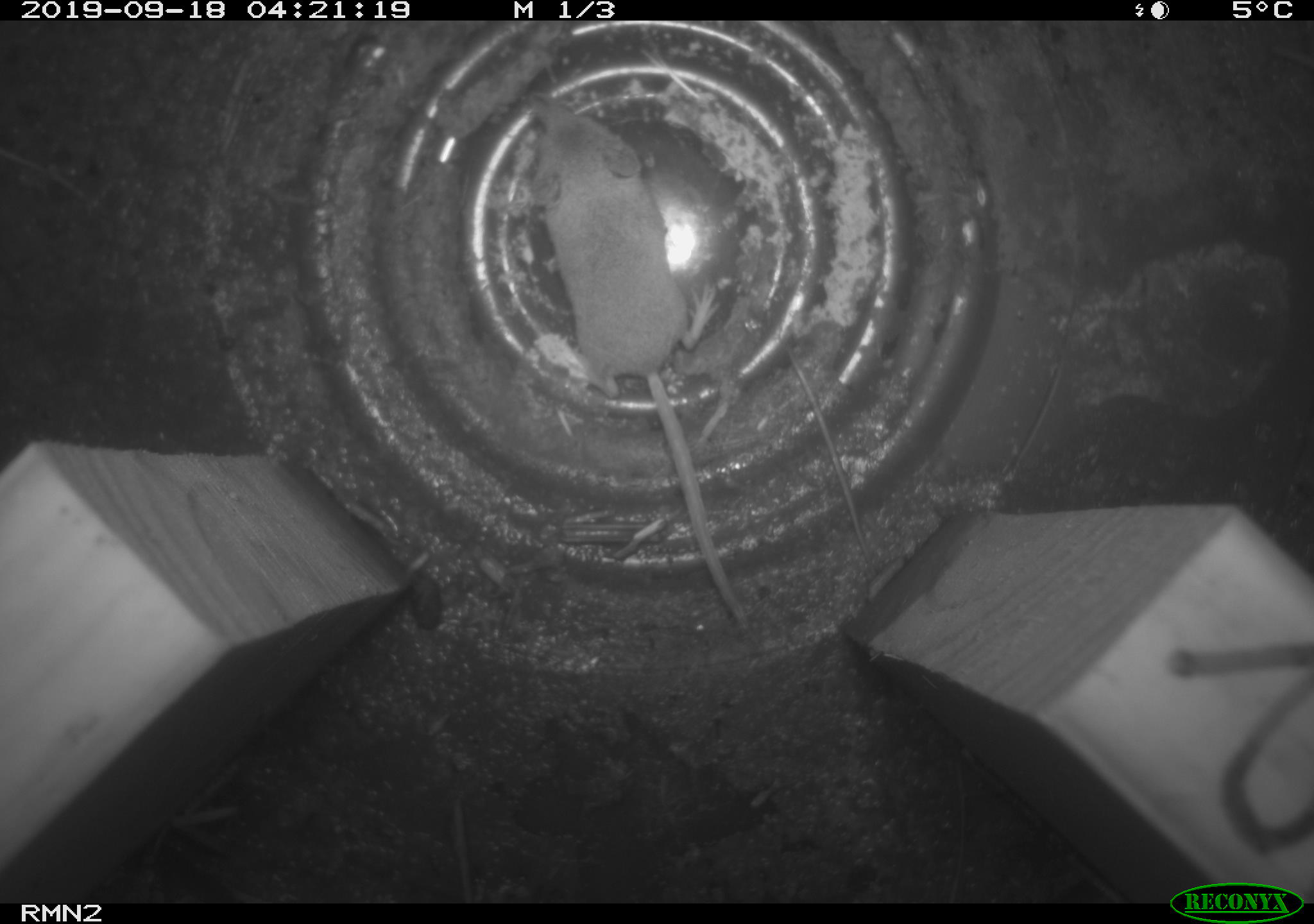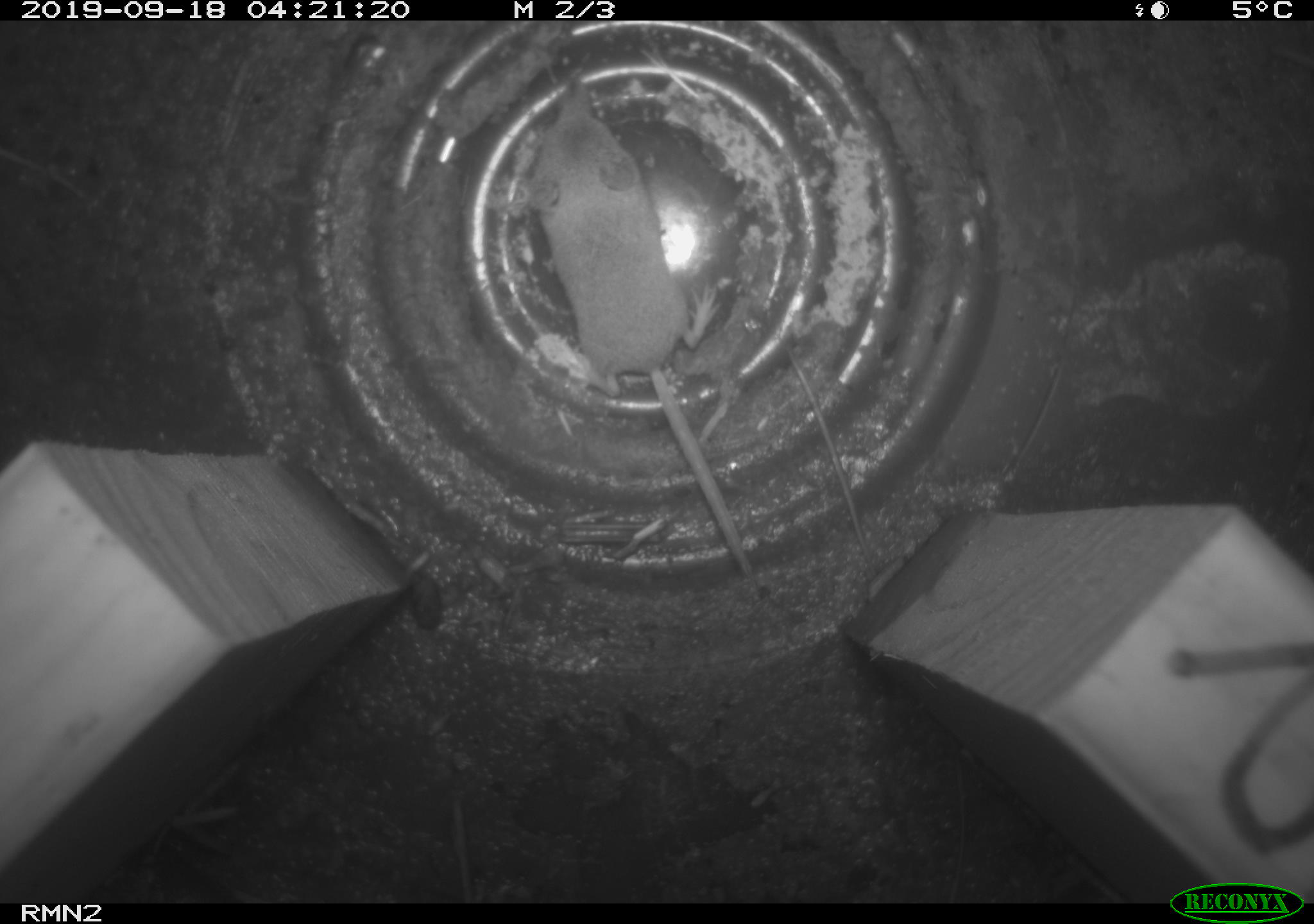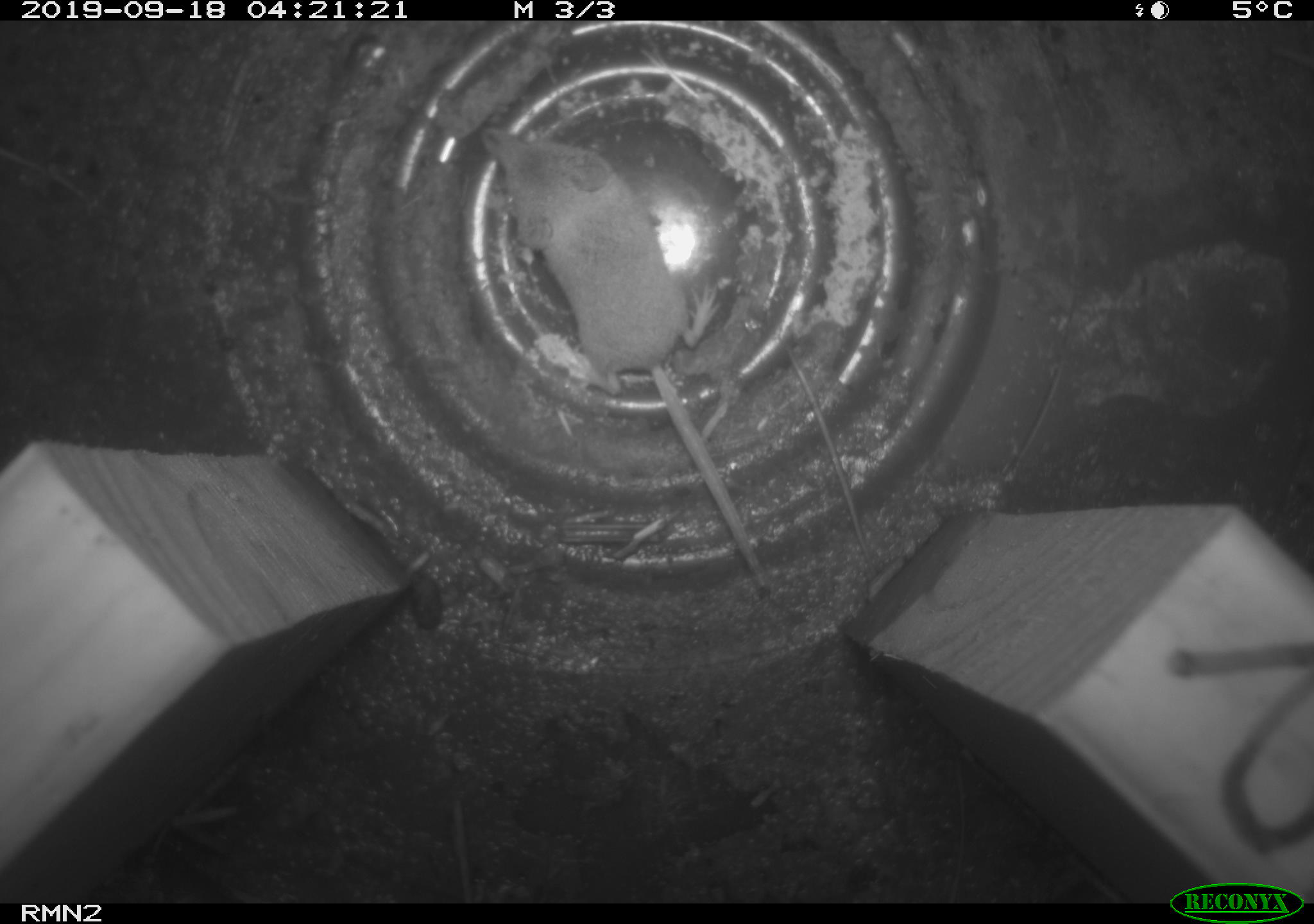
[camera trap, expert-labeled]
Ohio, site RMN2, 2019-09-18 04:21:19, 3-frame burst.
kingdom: Animalia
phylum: Chordata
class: Mammalia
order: Eulipotyphla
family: Soricidae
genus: Sorex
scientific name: Sorex cinereus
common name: masked shrew